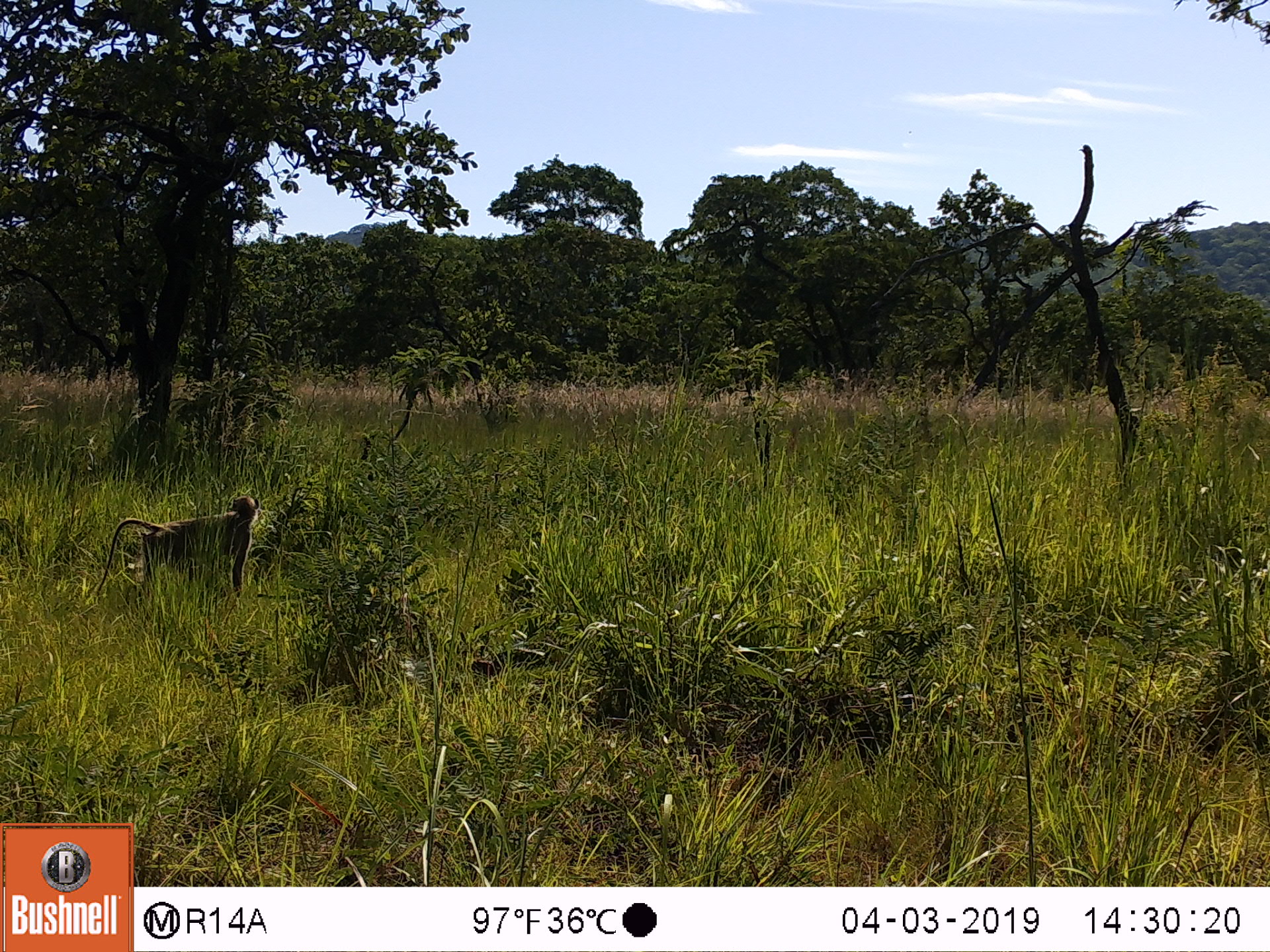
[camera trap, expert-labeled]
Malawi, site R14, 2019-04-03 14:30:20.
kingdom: Animalia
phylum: Chordata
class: Mammalia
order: Primates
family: Cercopithecidae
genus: Papio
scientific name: Papio cynocephalus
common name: yellow baboon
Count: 1.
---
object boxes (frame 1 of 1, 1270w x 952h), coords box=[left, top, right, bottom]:
yellow baboon: box=[89, 489, 263, 618]